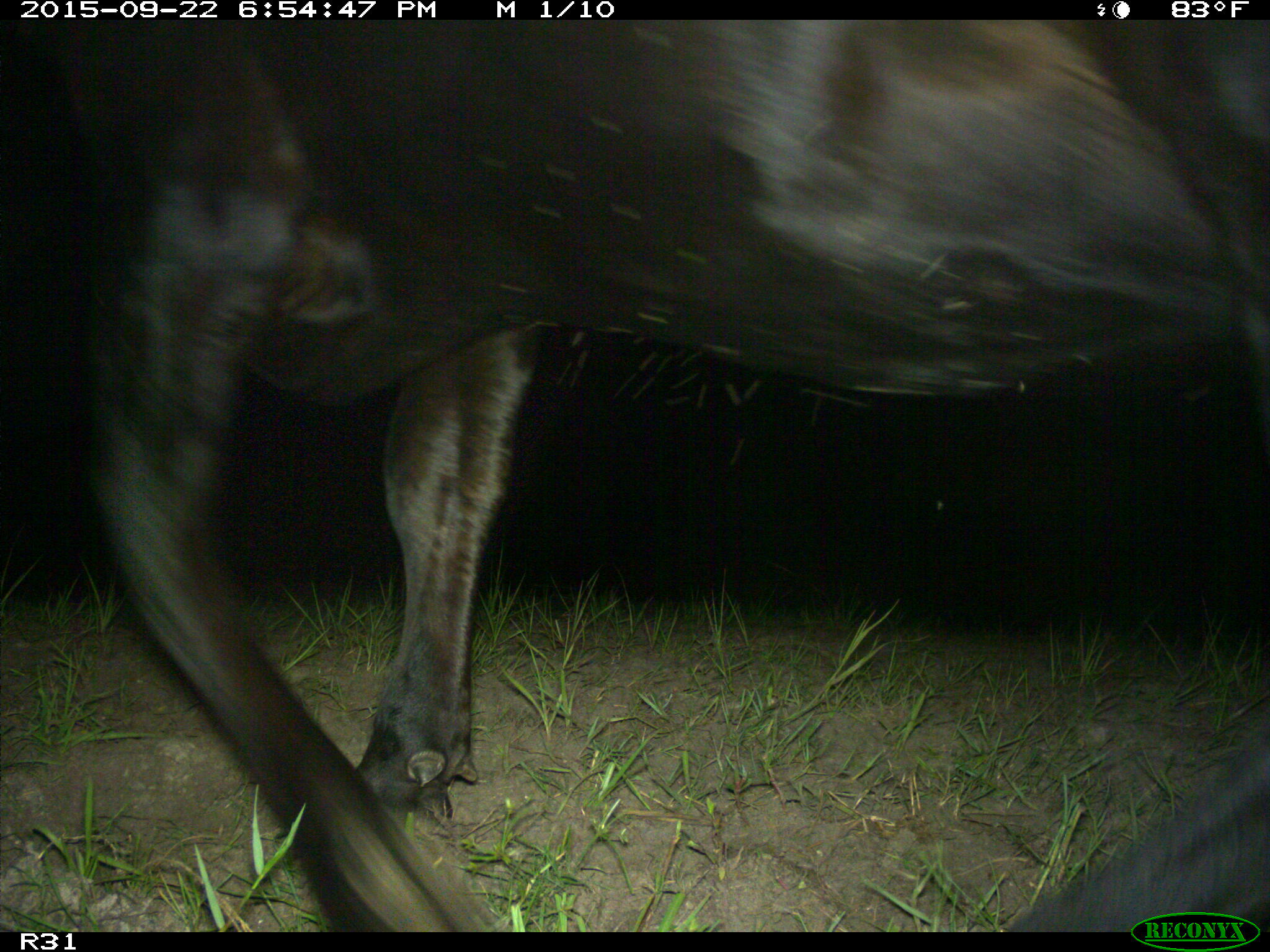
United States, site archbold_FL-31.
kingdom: Animalia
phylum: Chordata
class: Mammalia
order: Artiodactyla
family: Bovidae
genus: Bos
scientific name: Bos taurus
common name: domestic cow